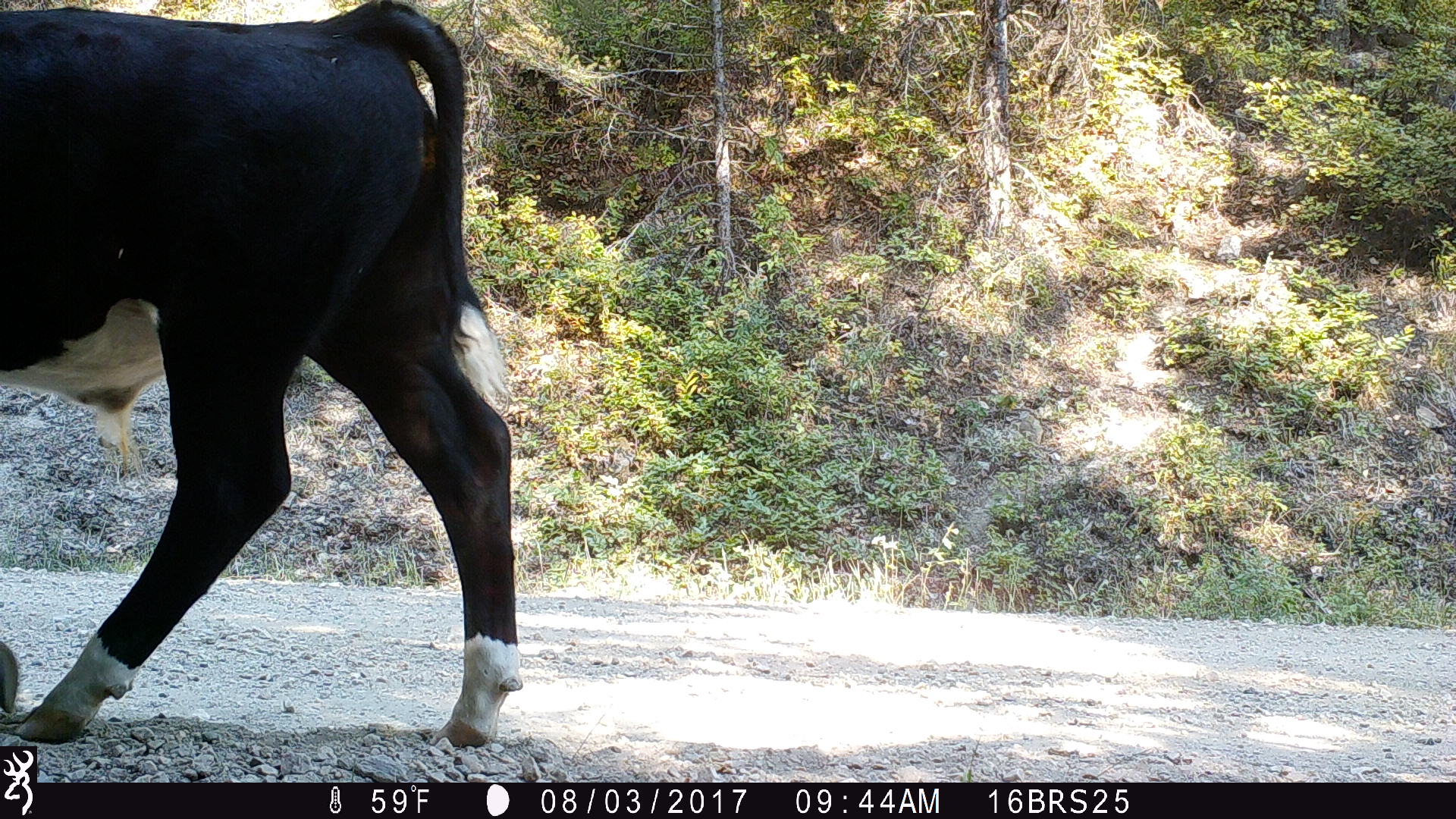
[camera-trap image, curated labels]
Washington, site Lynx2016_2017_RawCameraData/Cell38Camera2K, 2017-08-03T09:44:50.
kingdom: Animalia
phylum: Chordata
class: Mammalia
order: Artiodactyla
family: Bovidae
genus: Bos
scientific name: Bos taurus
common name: domestic cattle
Domestic cattle (Bos taurus). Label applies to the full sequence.